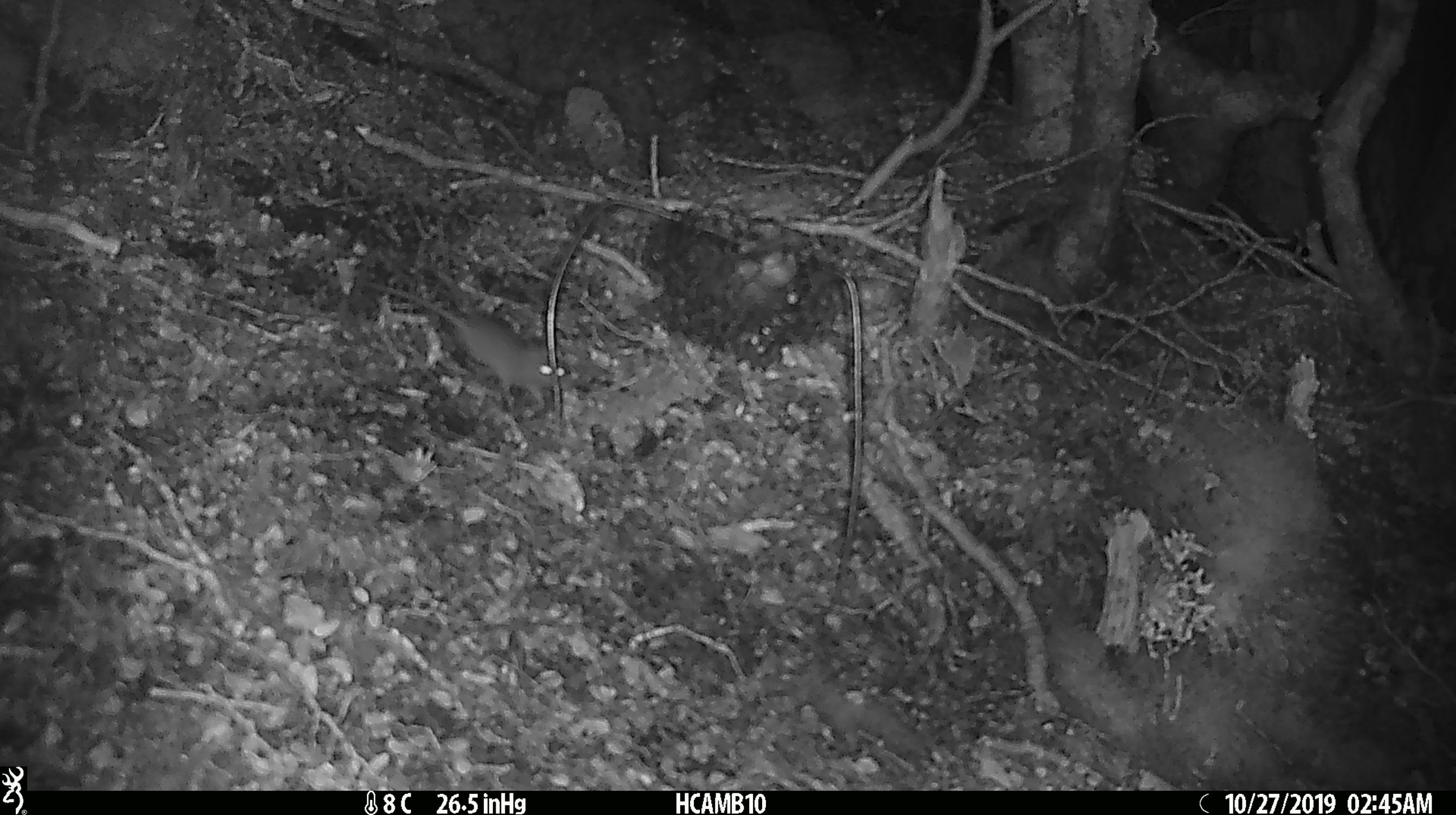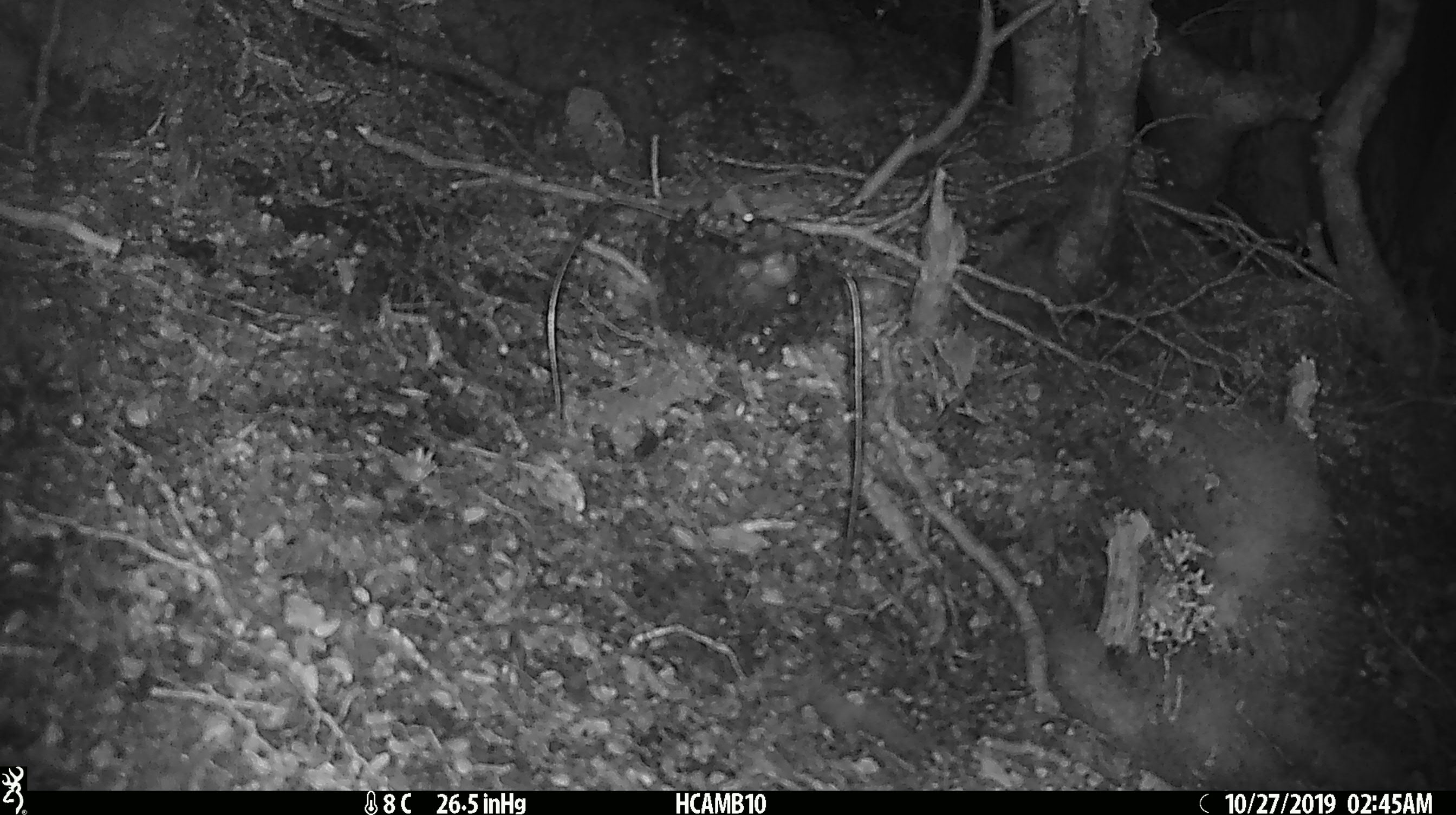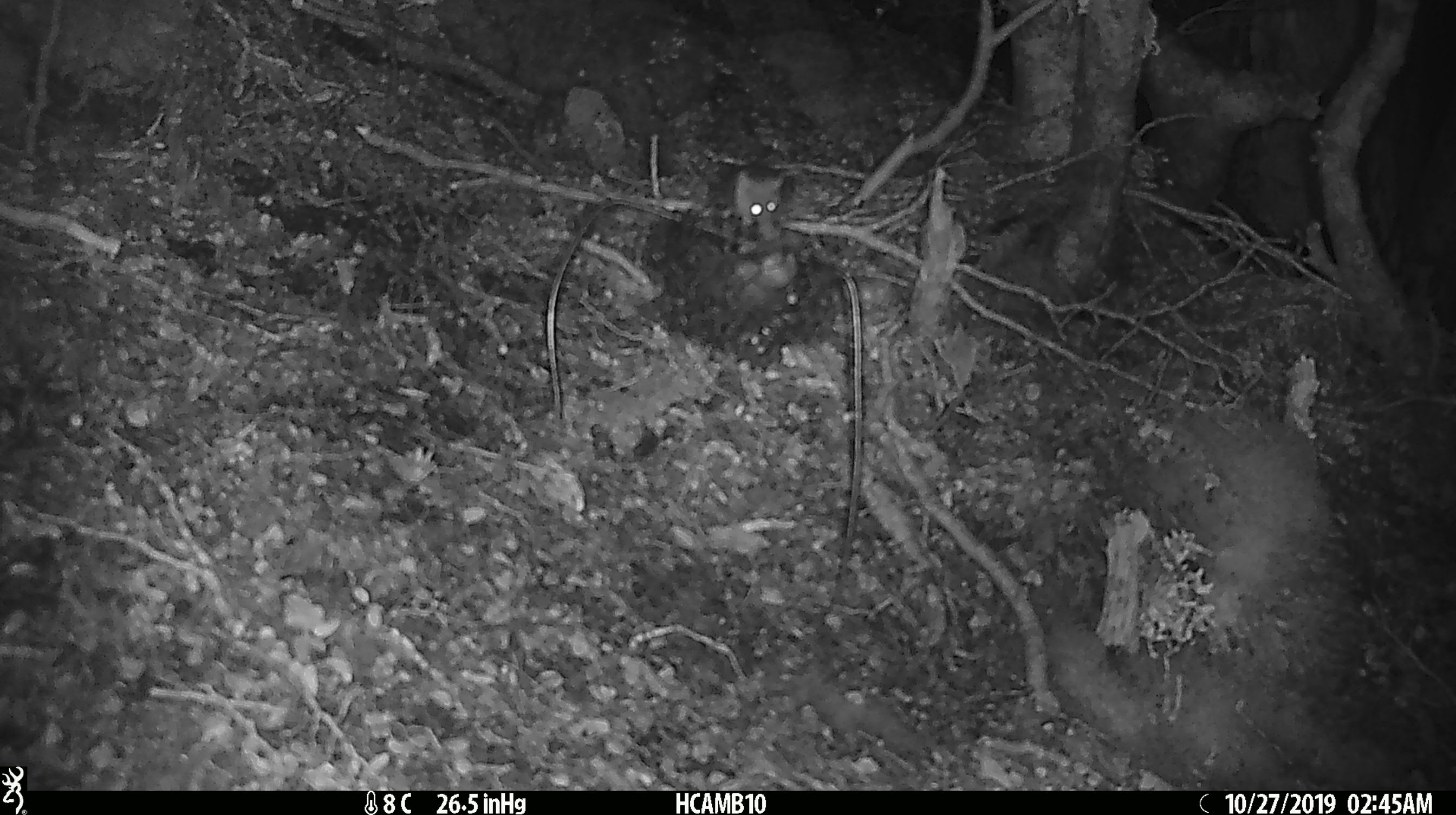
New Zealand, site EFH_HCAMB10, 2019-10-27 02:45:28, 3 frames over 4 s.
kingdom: Animalia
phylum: Chordata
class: Mammalia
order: Rodentia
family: Muridae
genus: Mus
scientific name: Mus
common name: mouse